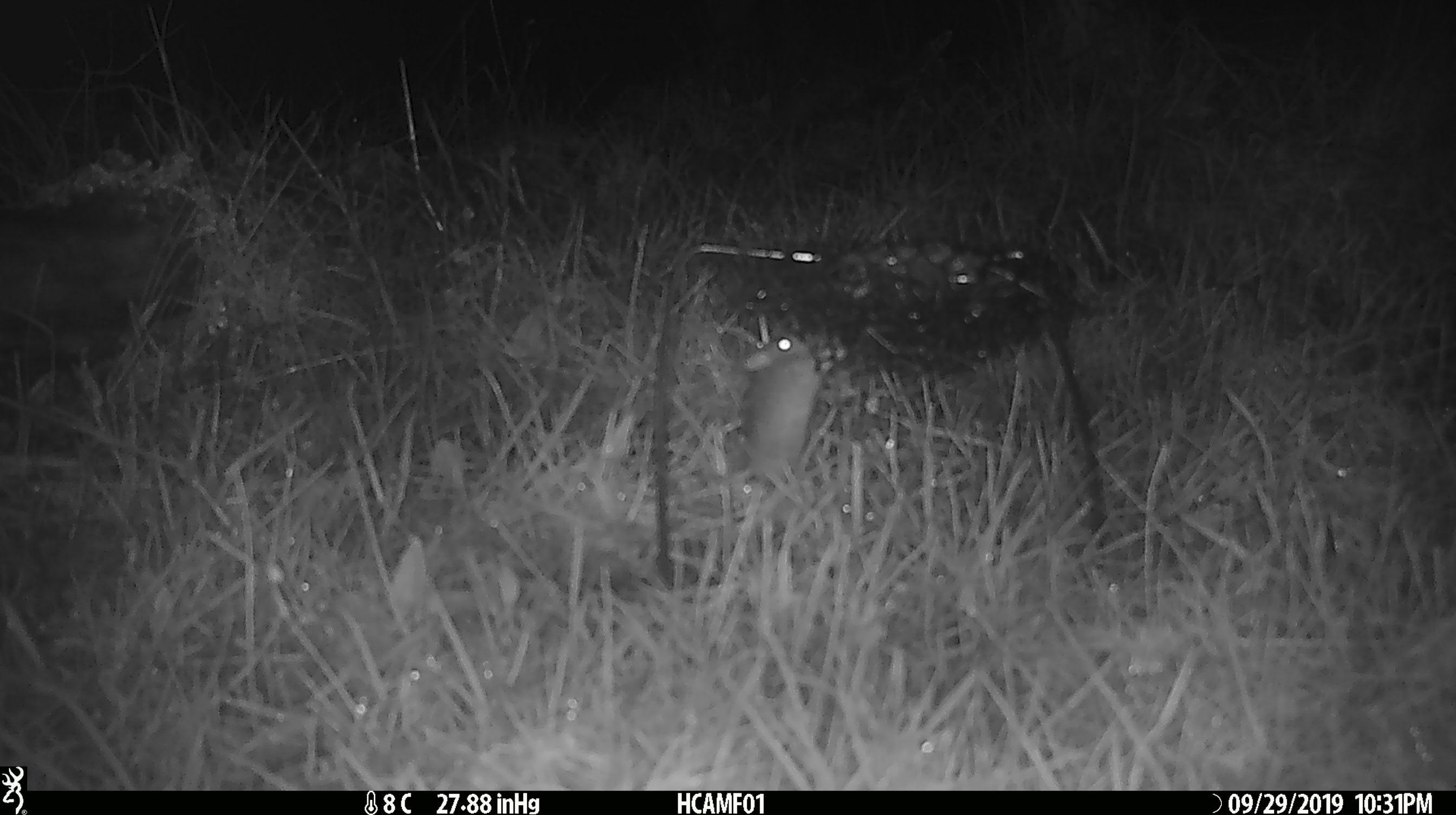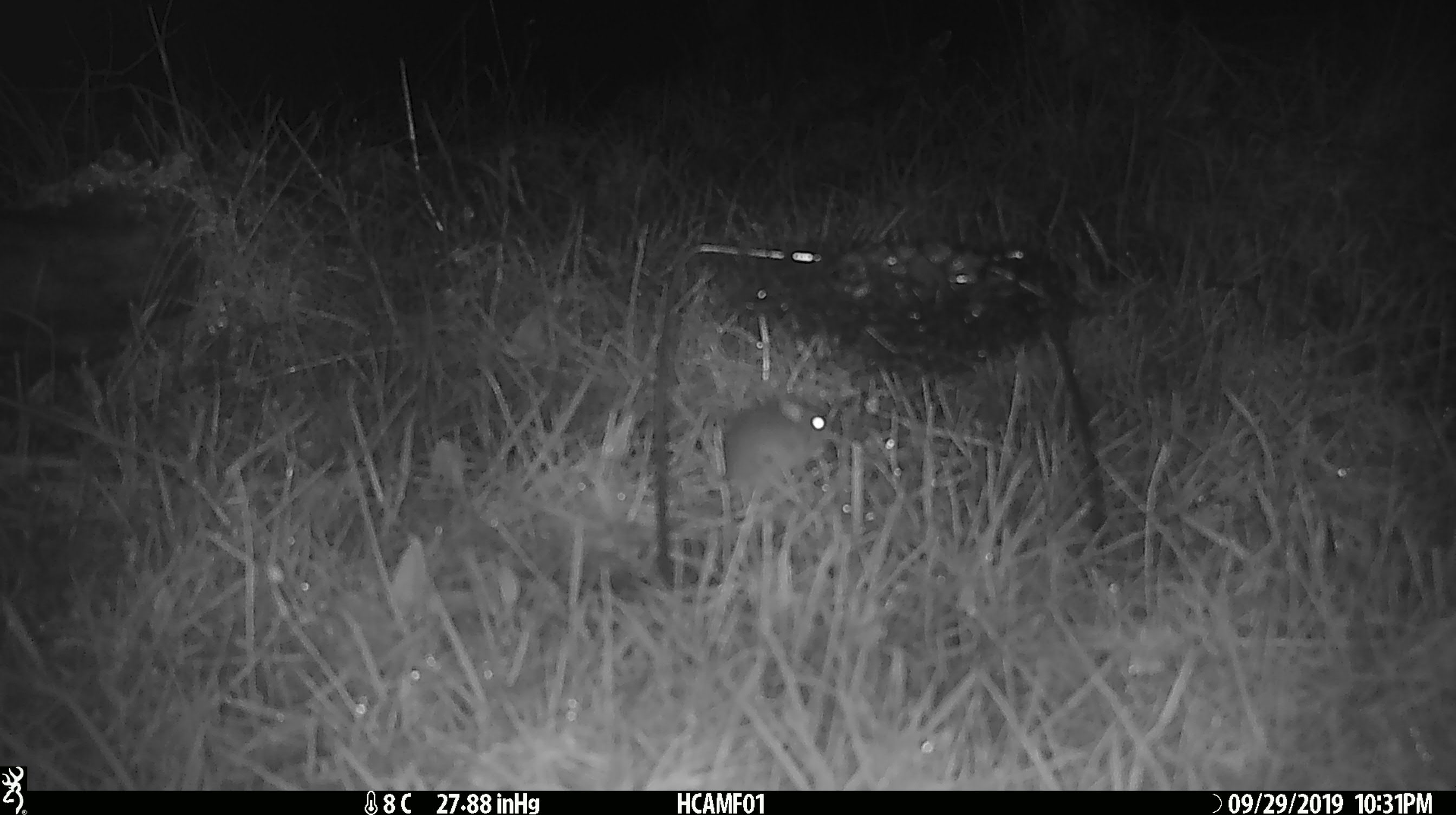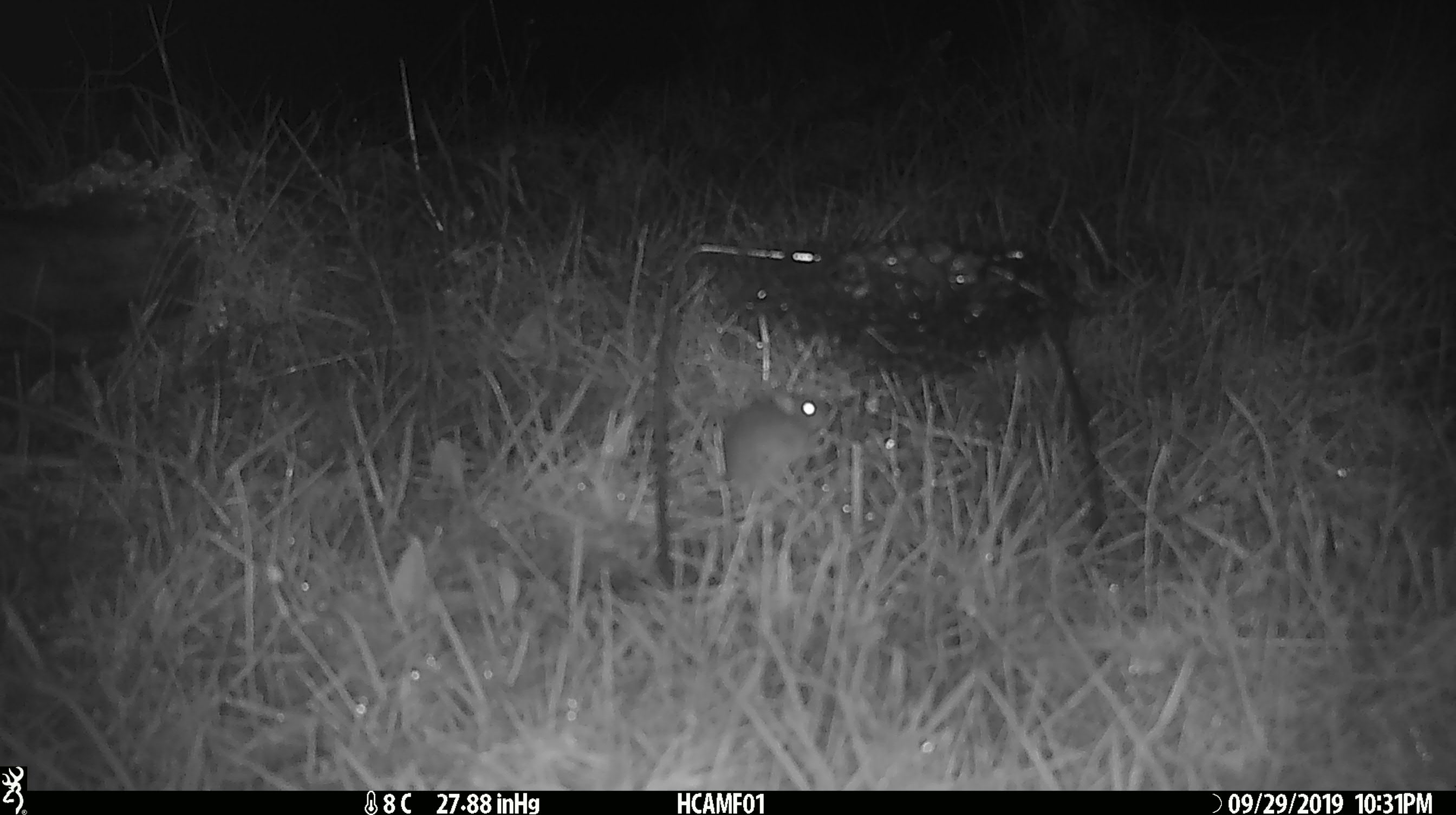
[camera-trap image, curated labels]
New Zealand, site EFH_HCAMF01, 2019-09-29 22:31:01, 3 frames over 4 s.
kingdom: Animalia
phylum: Chordata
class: Mammalia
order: Rodentia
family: Muridae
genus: Mus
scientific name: Mus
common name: mouse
Mouse (Mus).